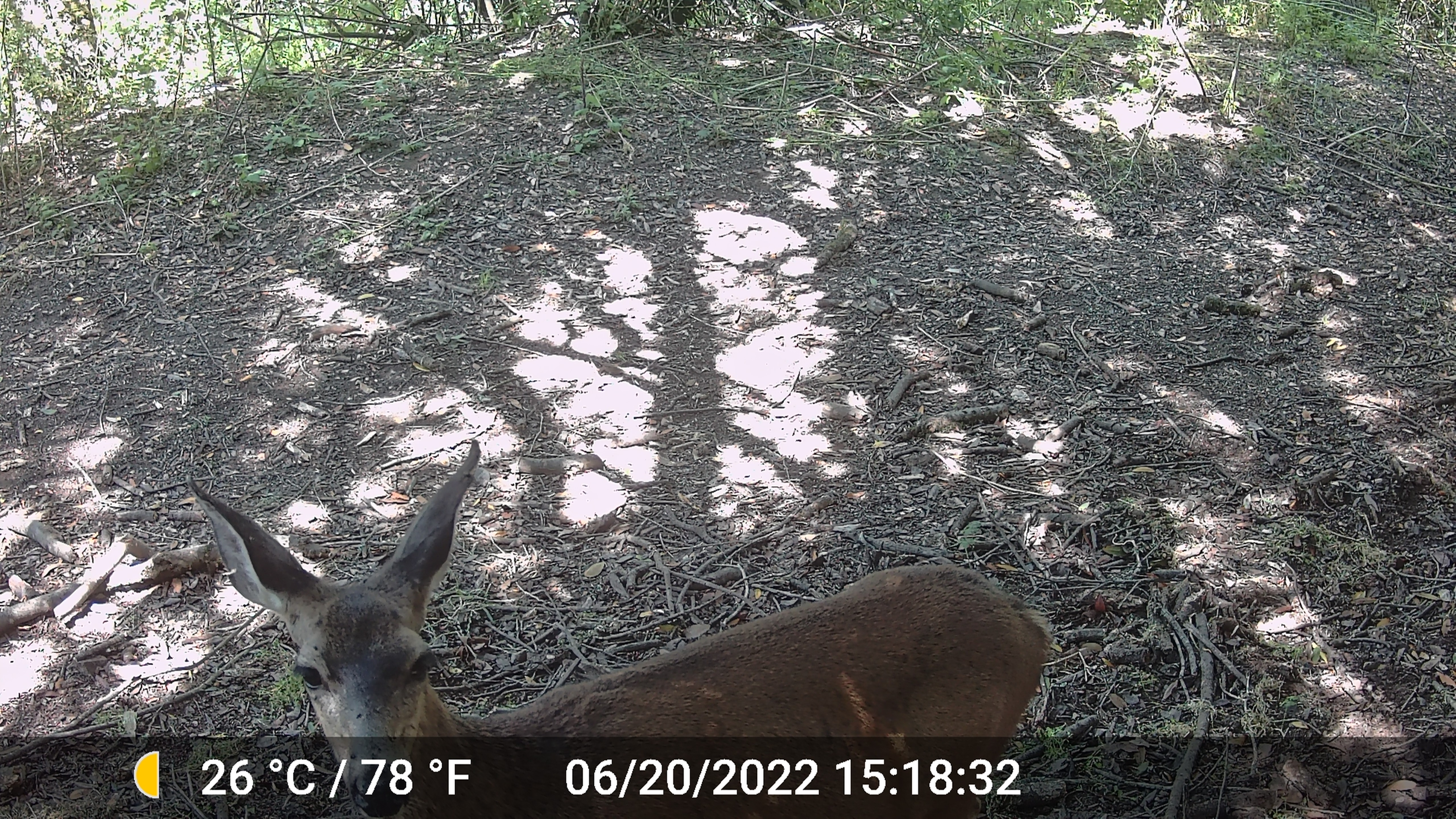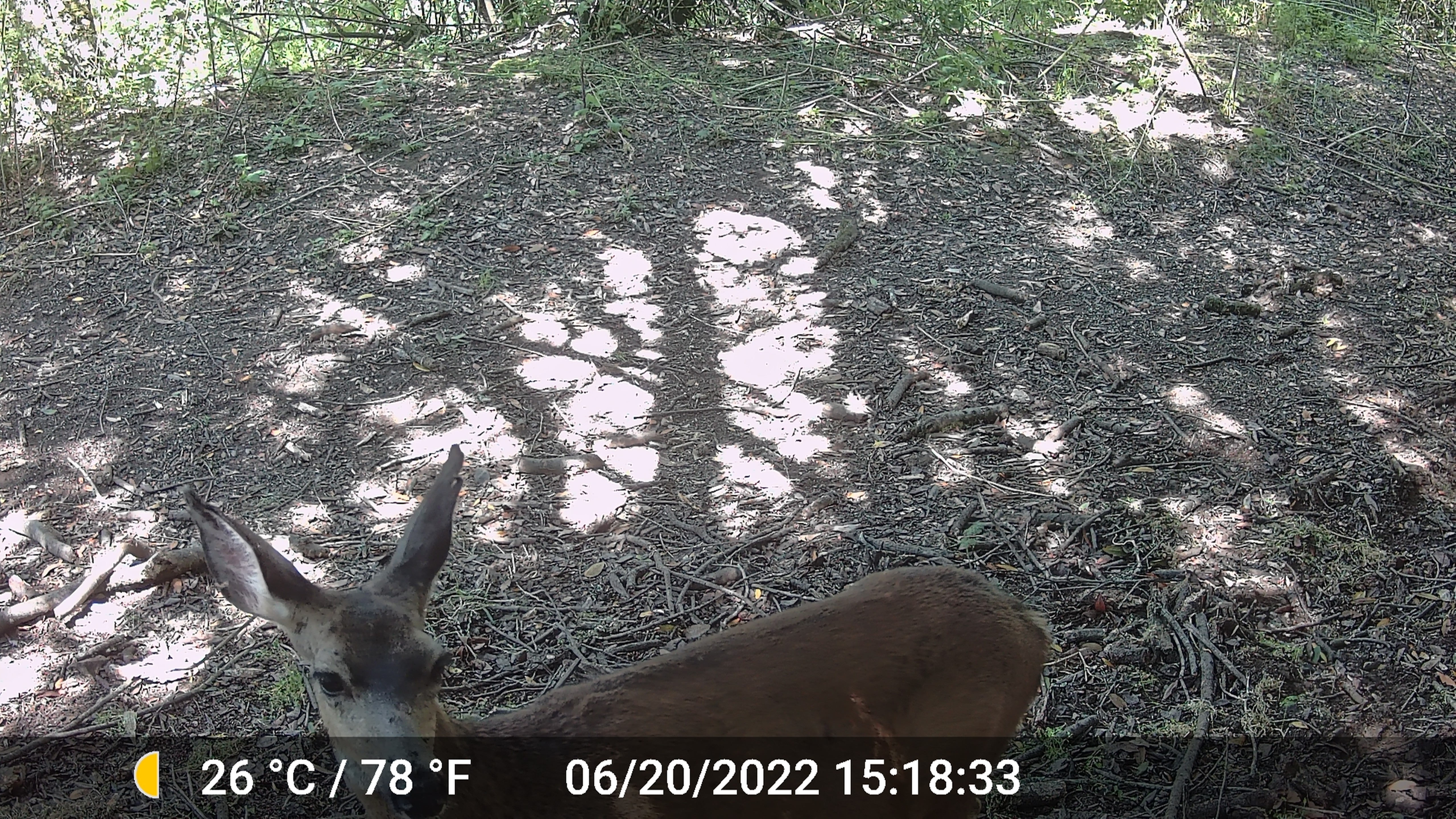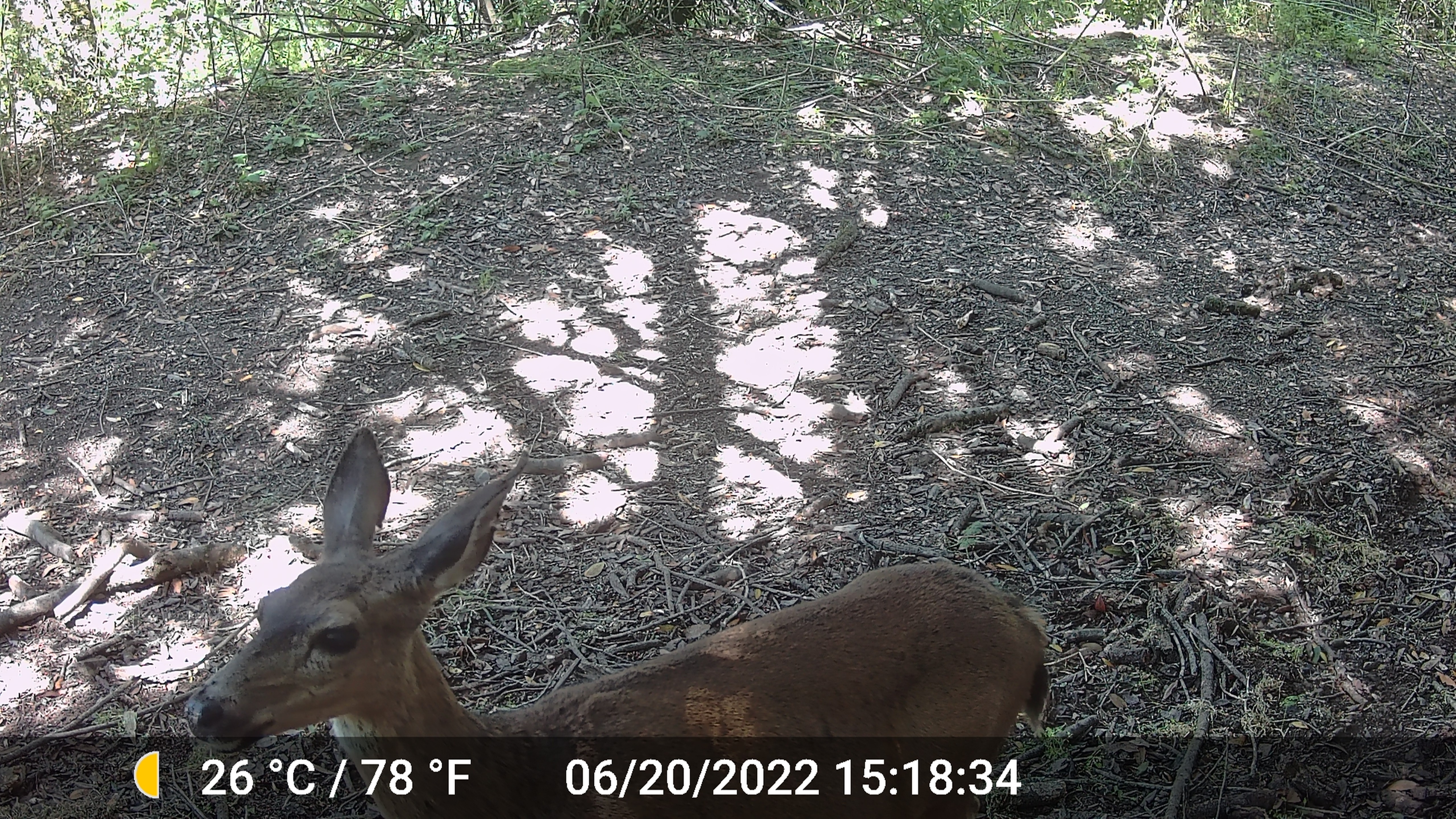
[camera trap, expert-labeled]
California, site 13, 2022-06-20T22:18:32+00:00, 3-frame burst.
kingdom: Animalia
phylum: Chordata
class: Mammalia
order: Artiodactyla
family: Cervidae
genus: Odocoileus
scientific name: Odocoileus hemionus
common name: mule deer